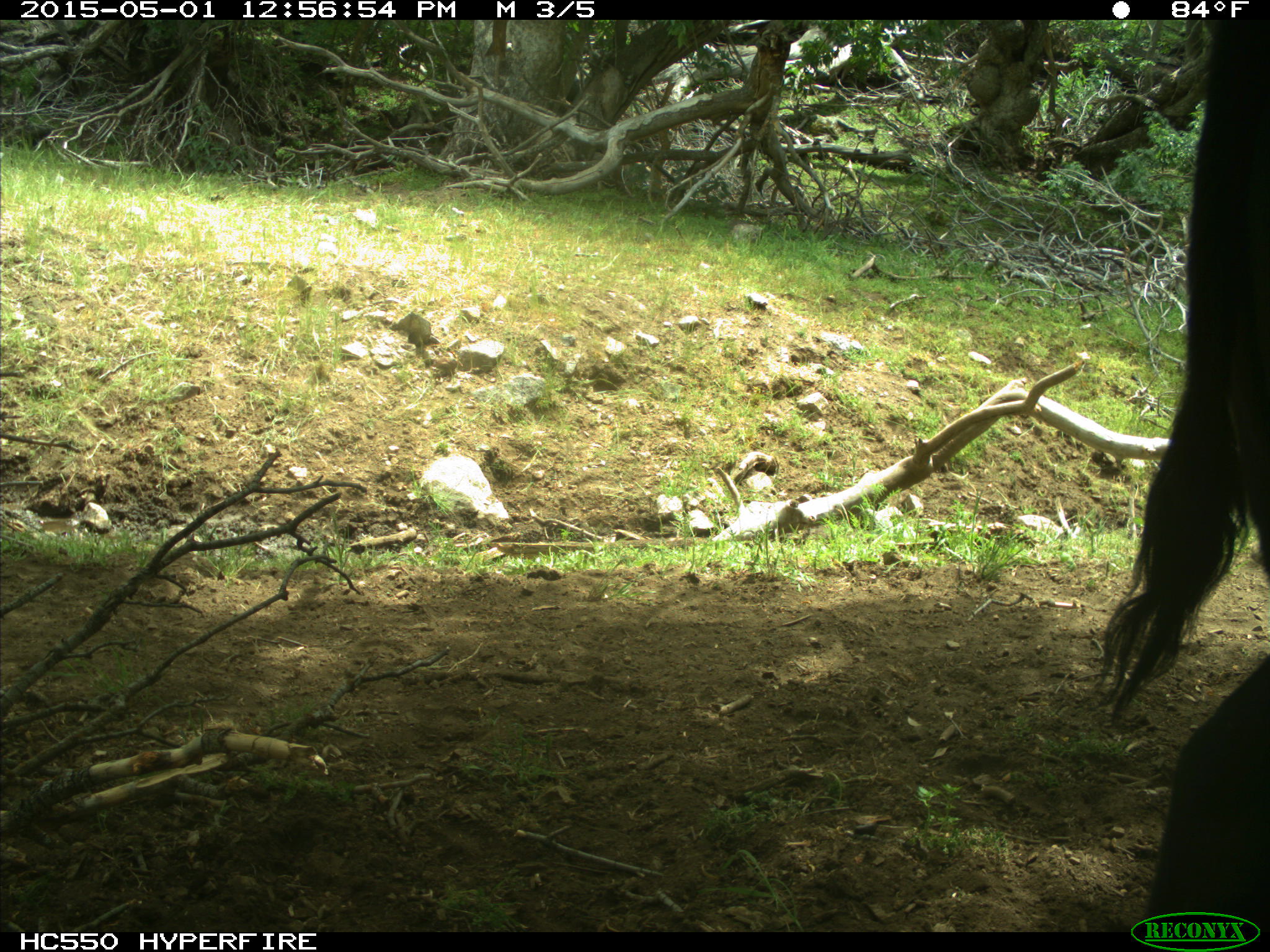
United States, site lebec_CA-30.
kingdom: Animalia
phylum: Chordata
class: Mammalia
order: Artiodactyla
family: Bovidae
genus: Bos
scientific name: Bos taurus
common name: domestic cow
Bos taurus (domestic cow).